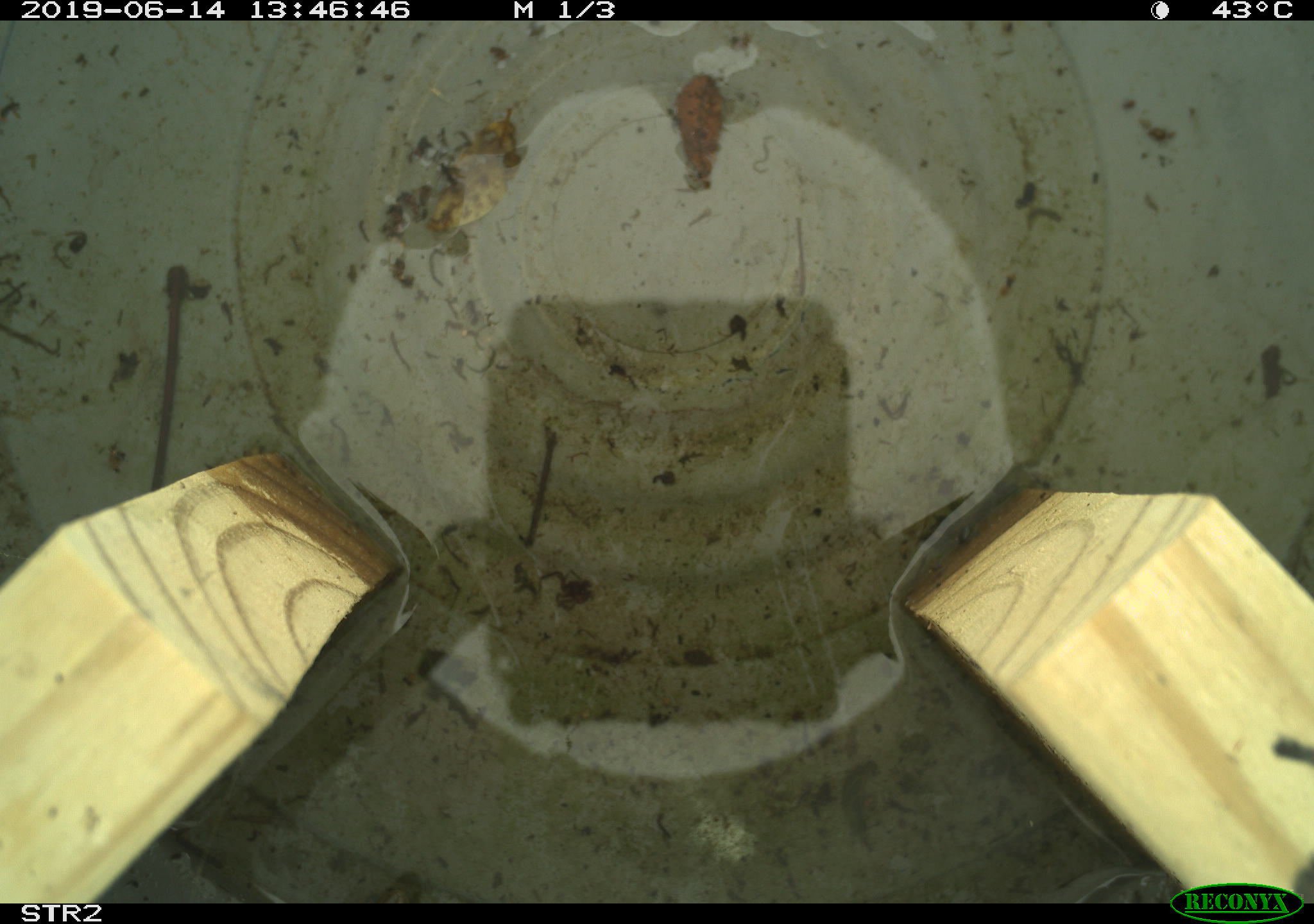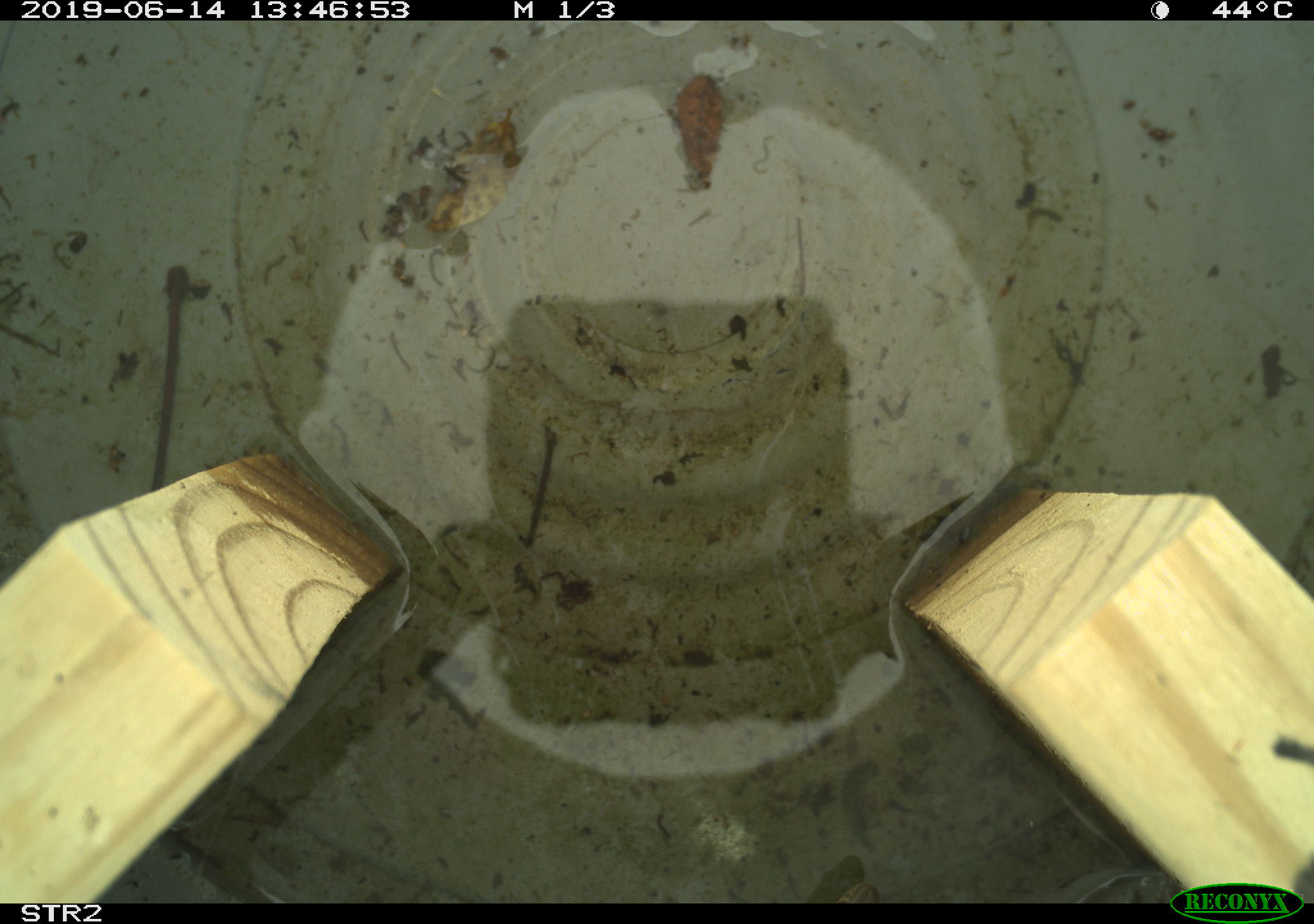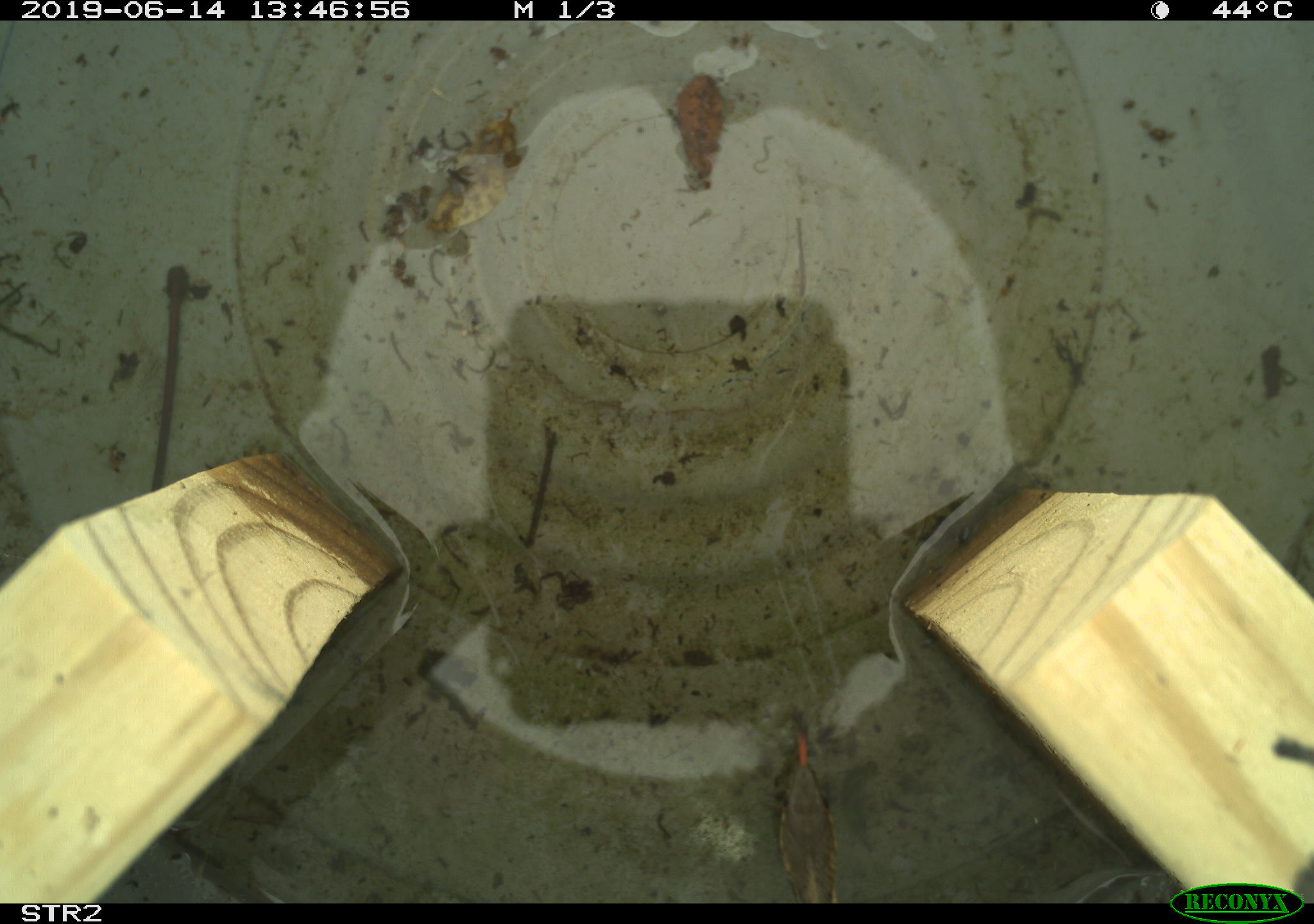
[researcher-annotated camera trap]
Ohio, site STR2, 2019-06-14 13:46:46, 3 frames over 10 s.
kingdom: Animalia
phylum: Chordata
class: Reptilia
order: Squamata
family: Colubridae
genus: Thamnophis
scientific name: Thamnophis sirtalis sirtalis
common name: eastern gartersnake